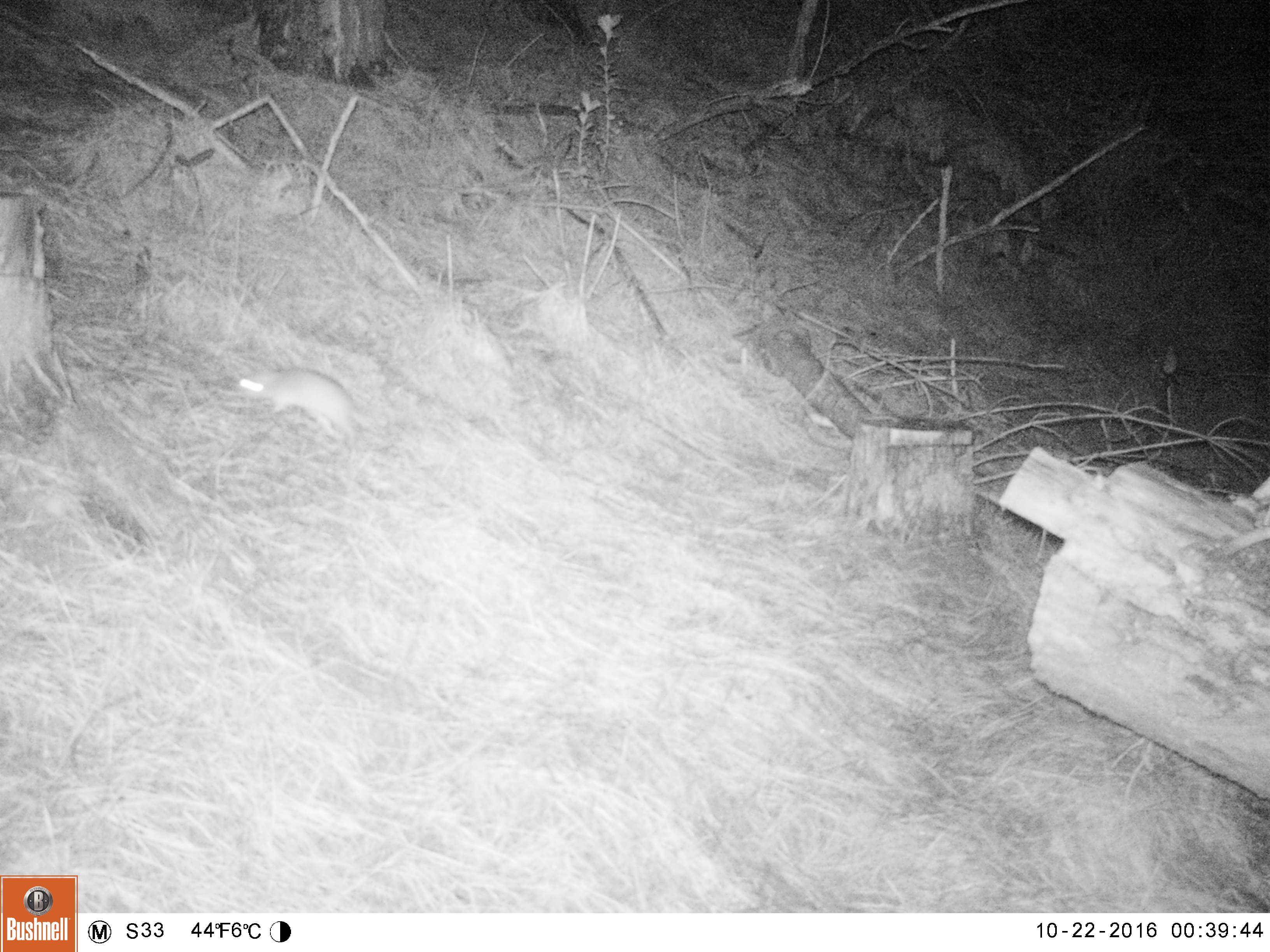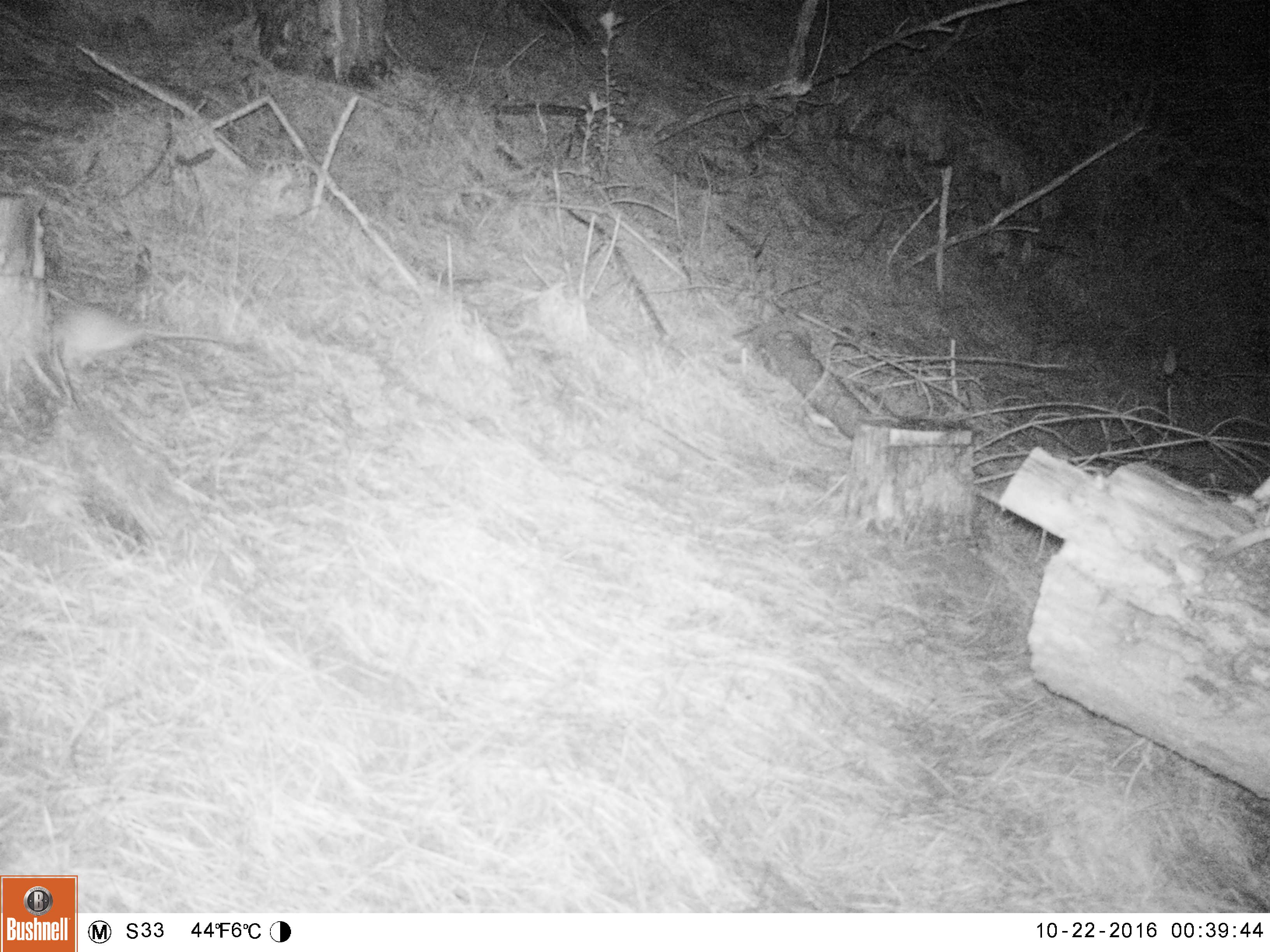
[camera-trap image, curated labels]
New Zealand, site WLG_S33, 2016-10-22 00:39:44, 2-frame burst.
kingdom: Animalia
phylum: Chordata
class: Mammalia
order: Rodentia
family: Muridae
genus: Rattus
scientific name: Rattus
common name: rat